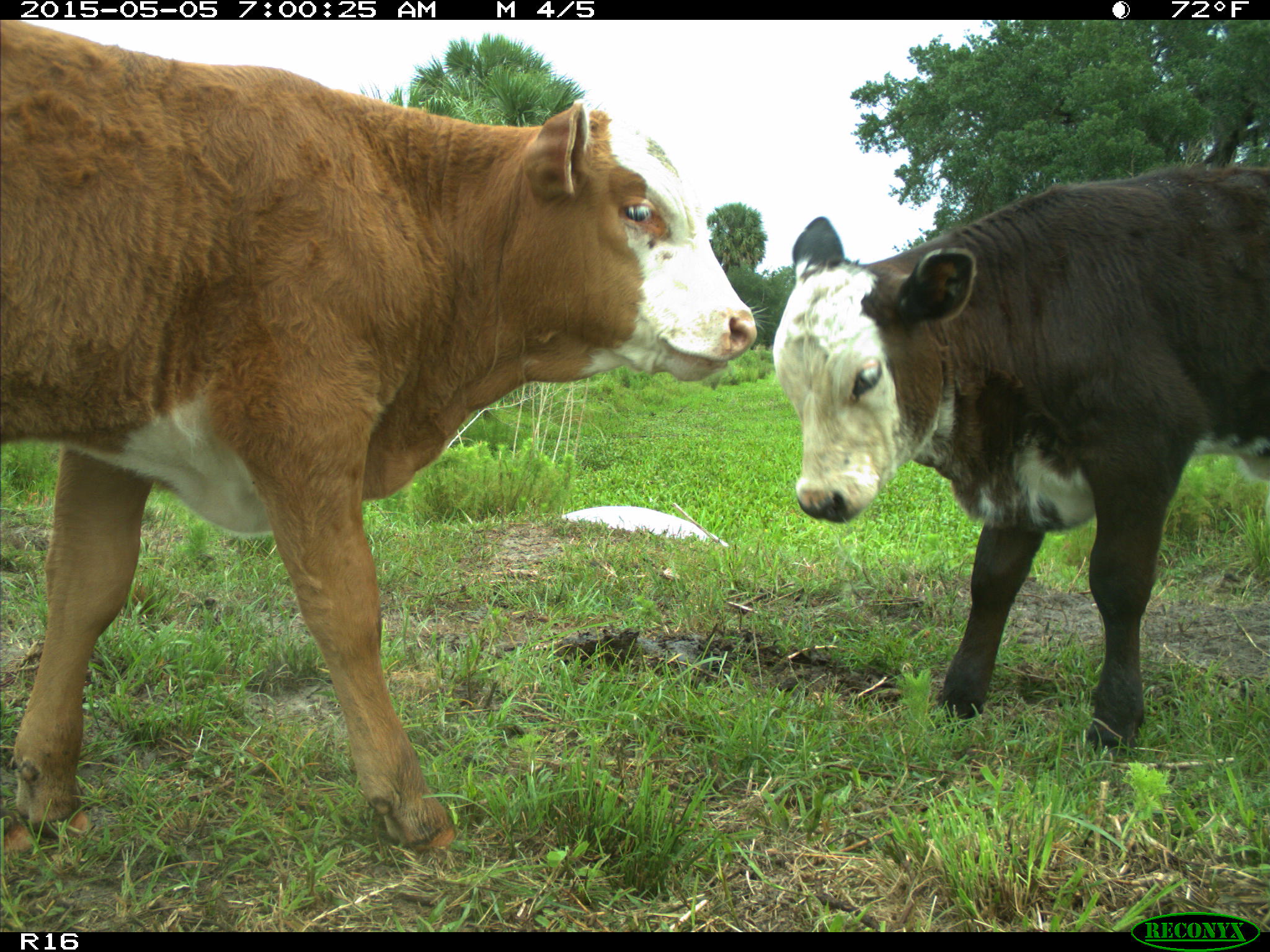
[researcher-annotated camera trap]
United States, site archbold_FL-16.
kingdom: Animalia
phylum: Chordata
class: Mammalia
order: Artiodactyla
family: Bovidae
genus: Bos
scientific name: Bos taurus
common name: domestic cow